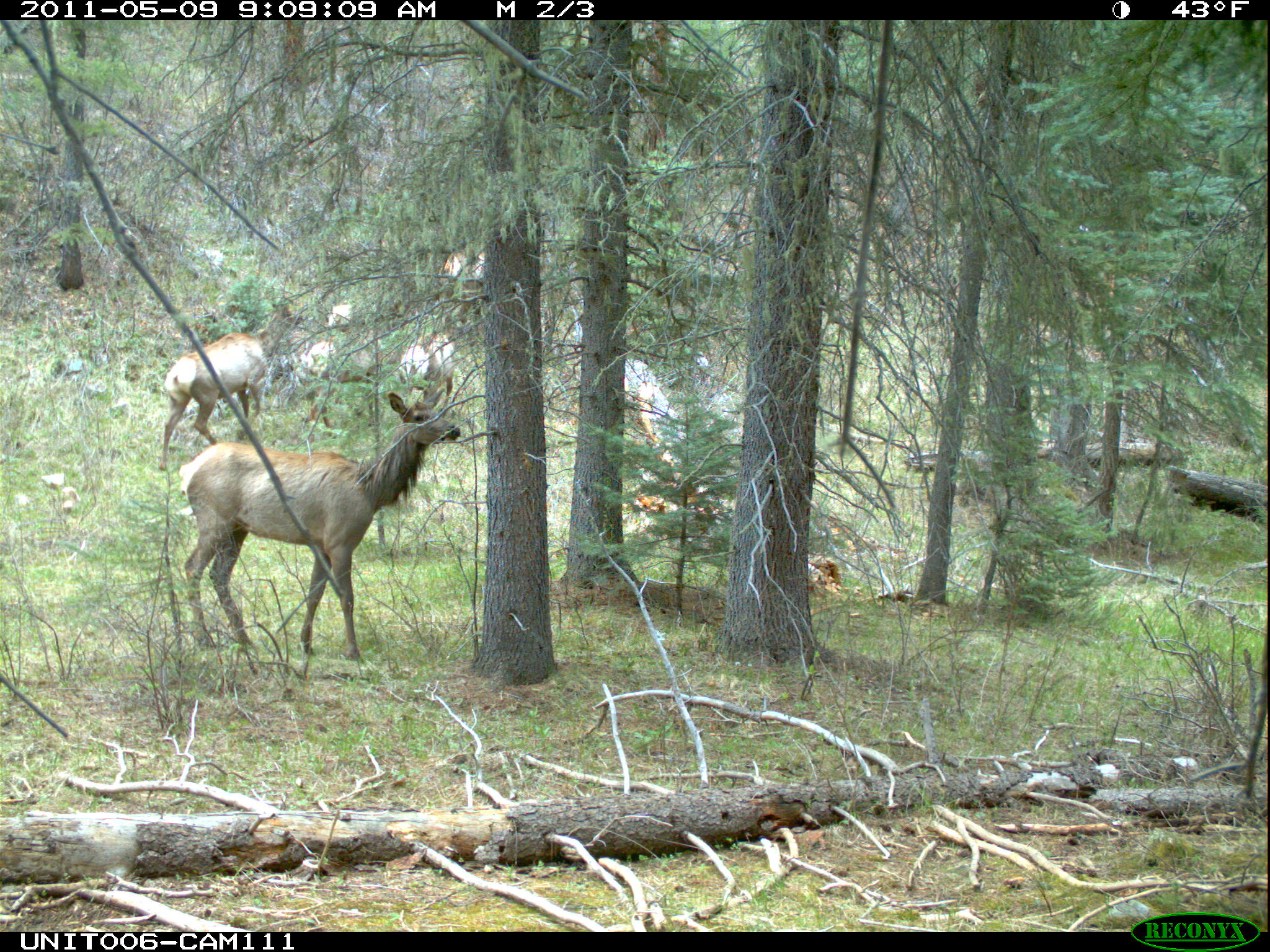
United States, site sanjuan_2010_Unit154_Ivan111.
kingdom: Animalia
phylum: Chordata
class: Mammalia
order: Artiodactyla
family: Cervidae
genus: Cervus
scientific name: Cervus elaphus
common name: red deer